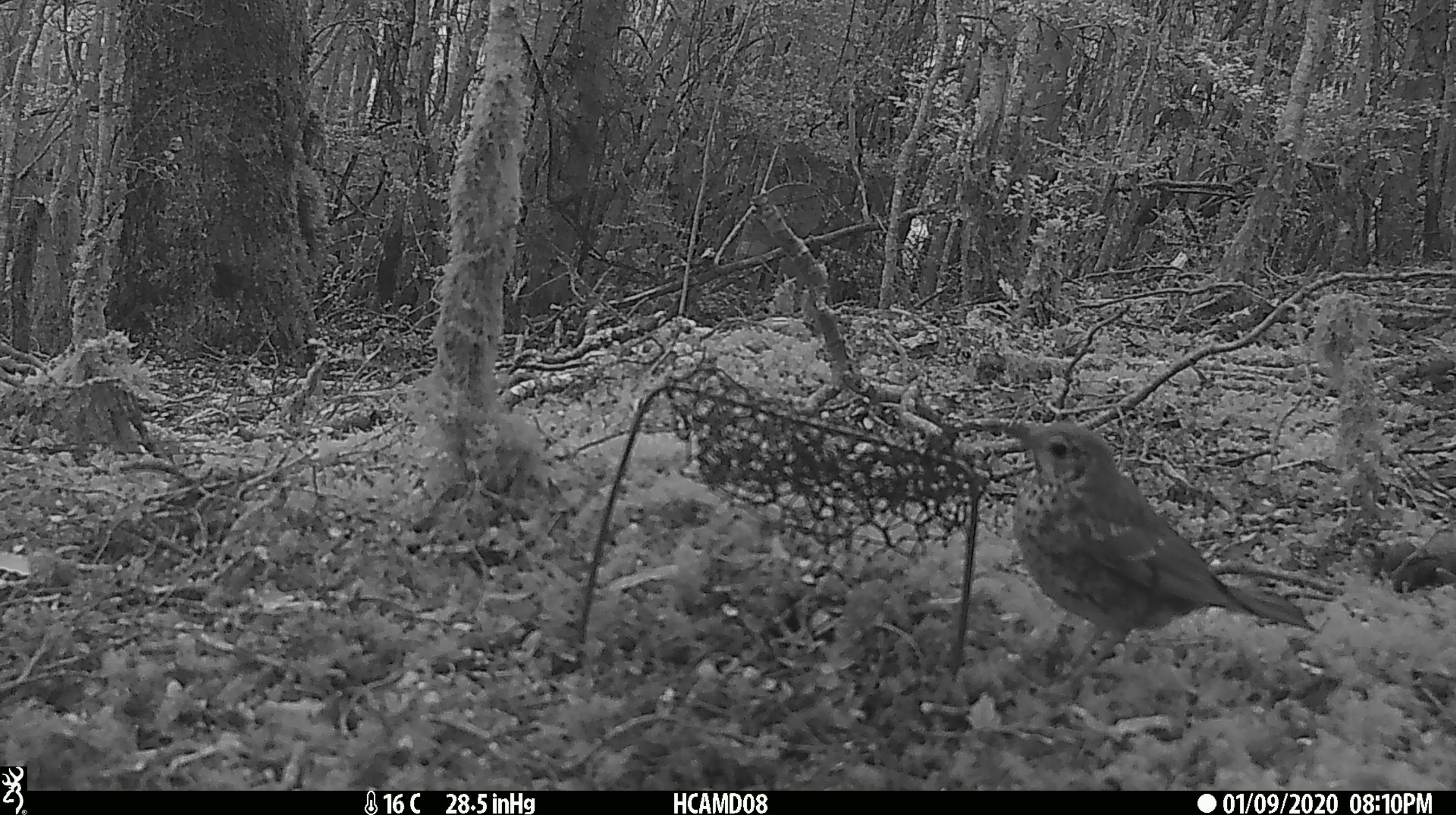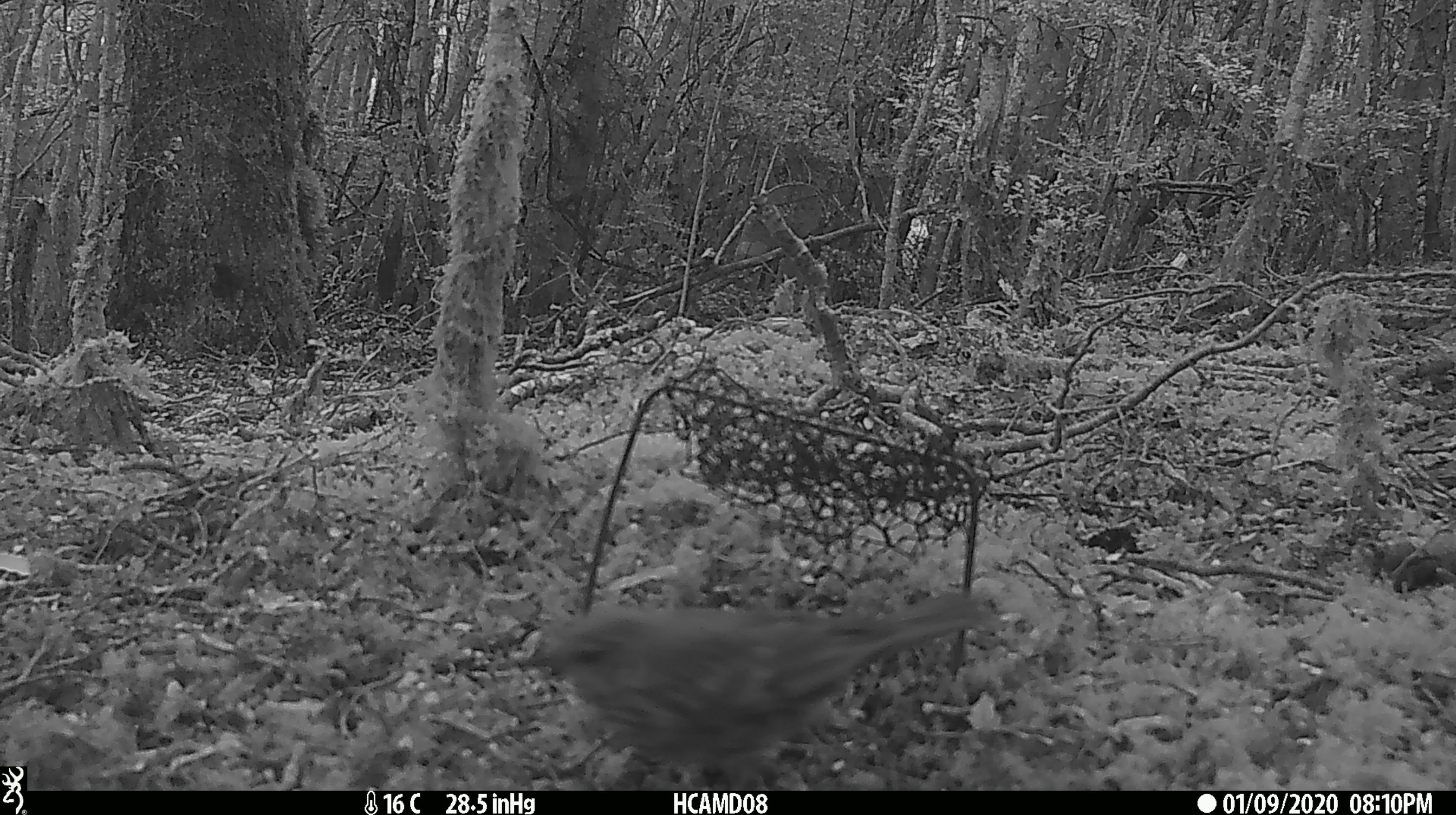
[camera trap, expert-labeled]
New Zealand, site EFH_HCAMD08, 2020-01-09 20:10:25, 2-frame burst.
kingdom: Animalia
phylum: Chordata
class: Aves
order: Passeriformes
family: Turdidae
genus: Turdus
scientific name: Turdus philomelos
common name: song thrush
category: thrush